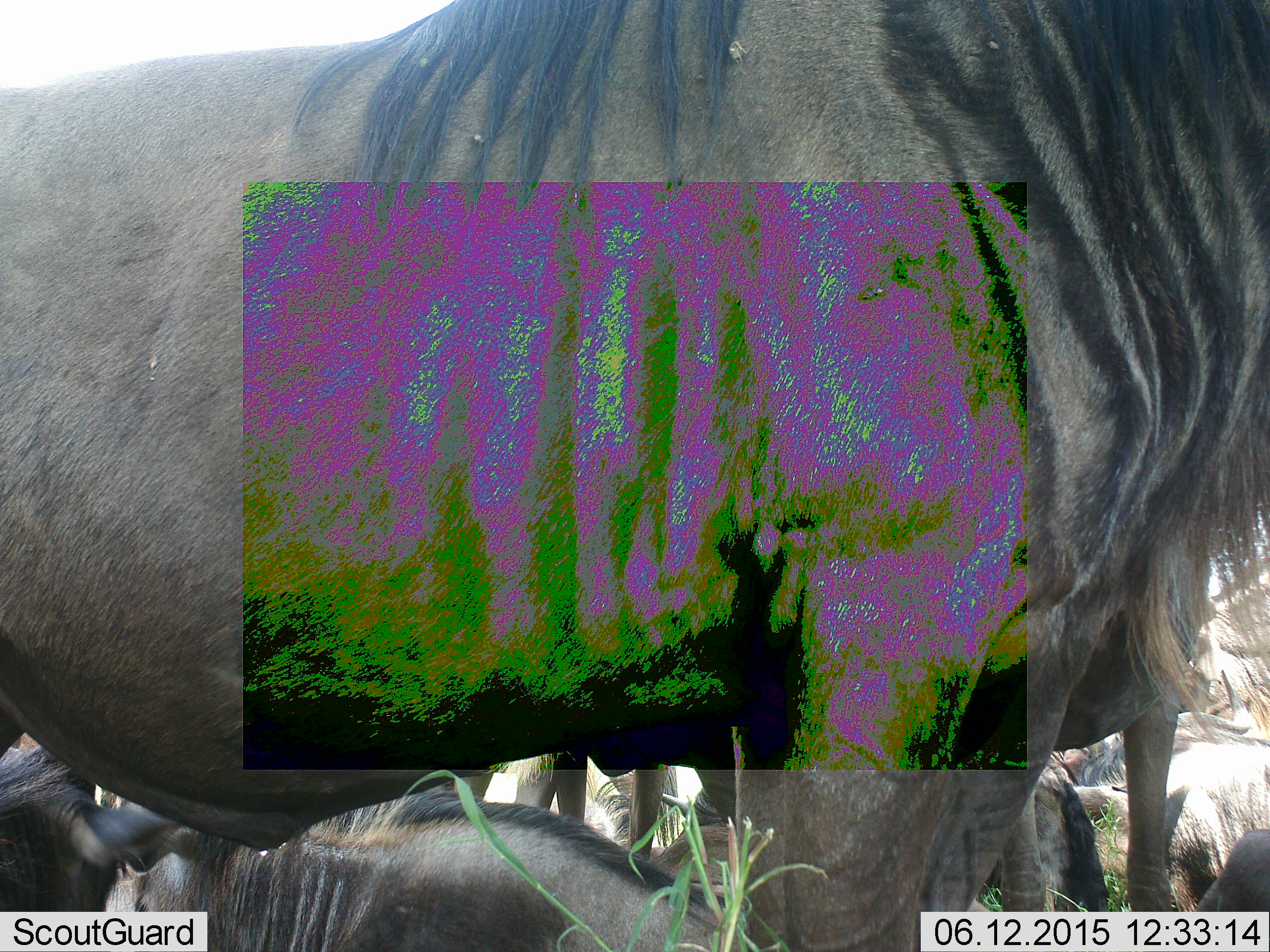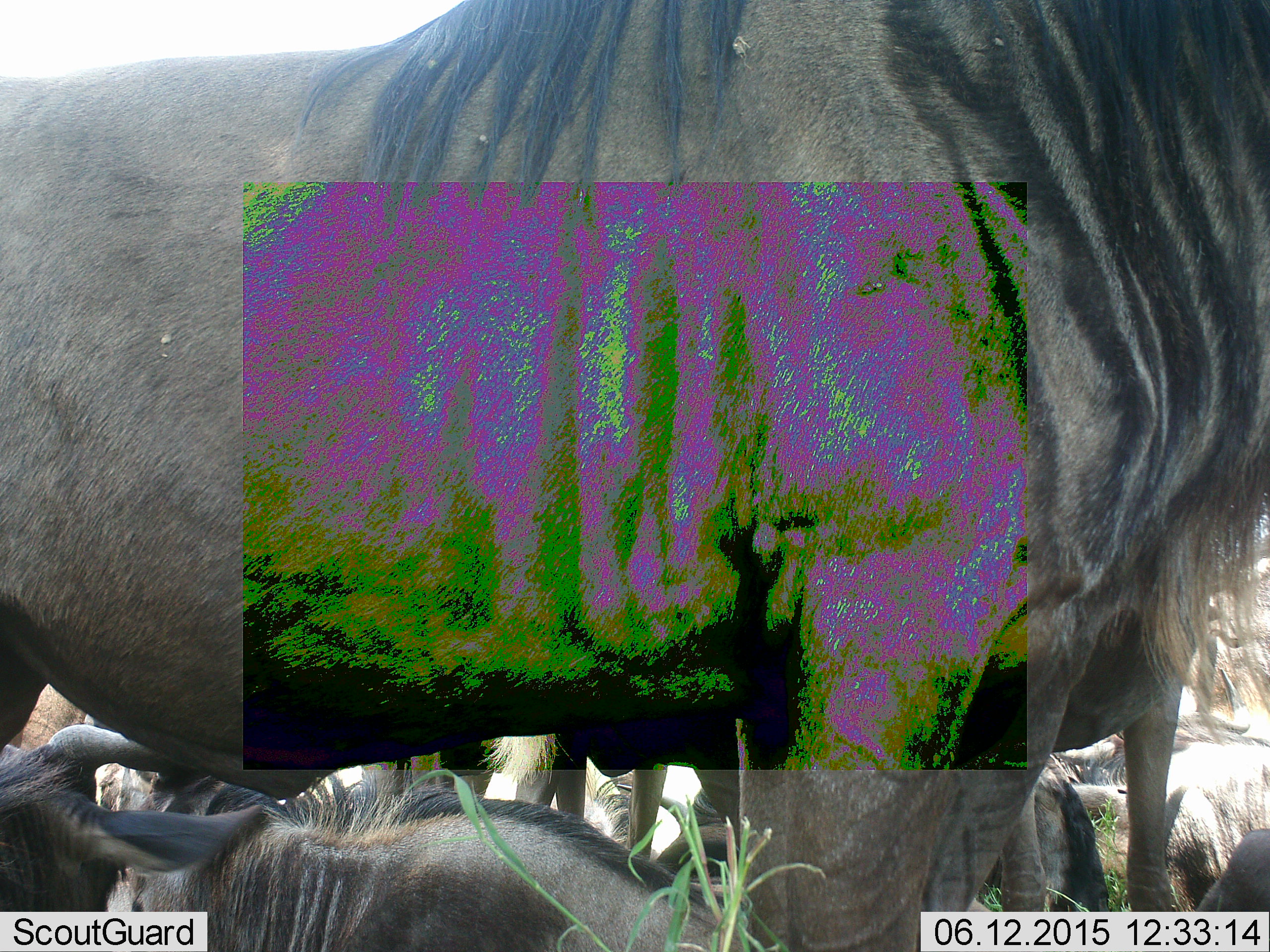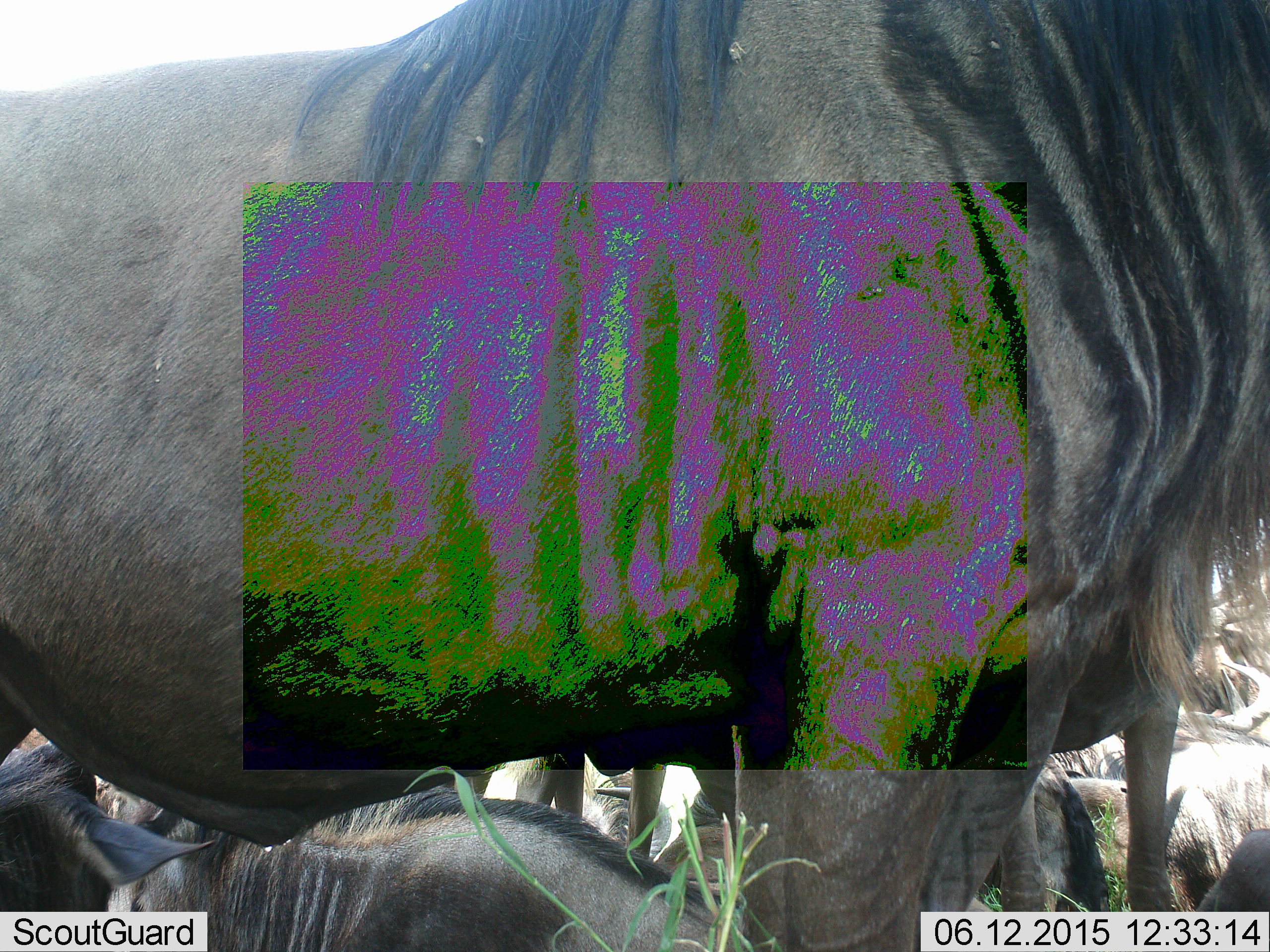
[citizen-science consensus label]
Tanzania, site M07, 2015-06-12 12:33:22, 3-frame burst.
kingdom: Animalia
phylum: Chordata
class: Mammalia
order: Artiodactyla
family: Bovidae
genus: Connochaetes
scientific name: Connochaetes taurinus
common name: blue wildebeest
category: wildebeest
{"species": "wildebeest (blue wildebeest) (Connochaetes taurinus)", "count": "6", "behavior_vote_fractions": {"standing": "70%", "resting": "100%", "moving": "10%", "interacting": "10%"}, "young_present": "0%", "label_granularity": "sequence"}